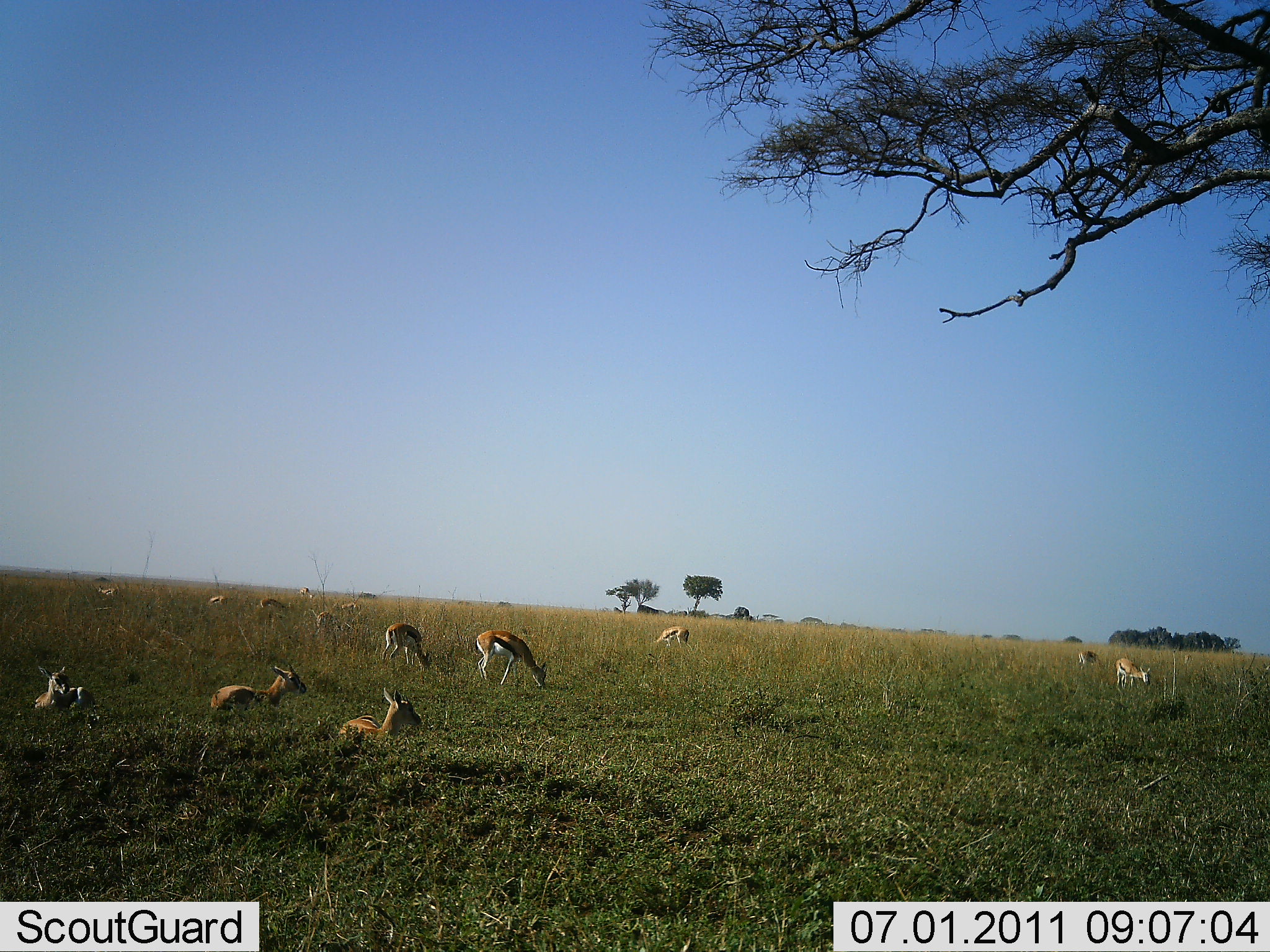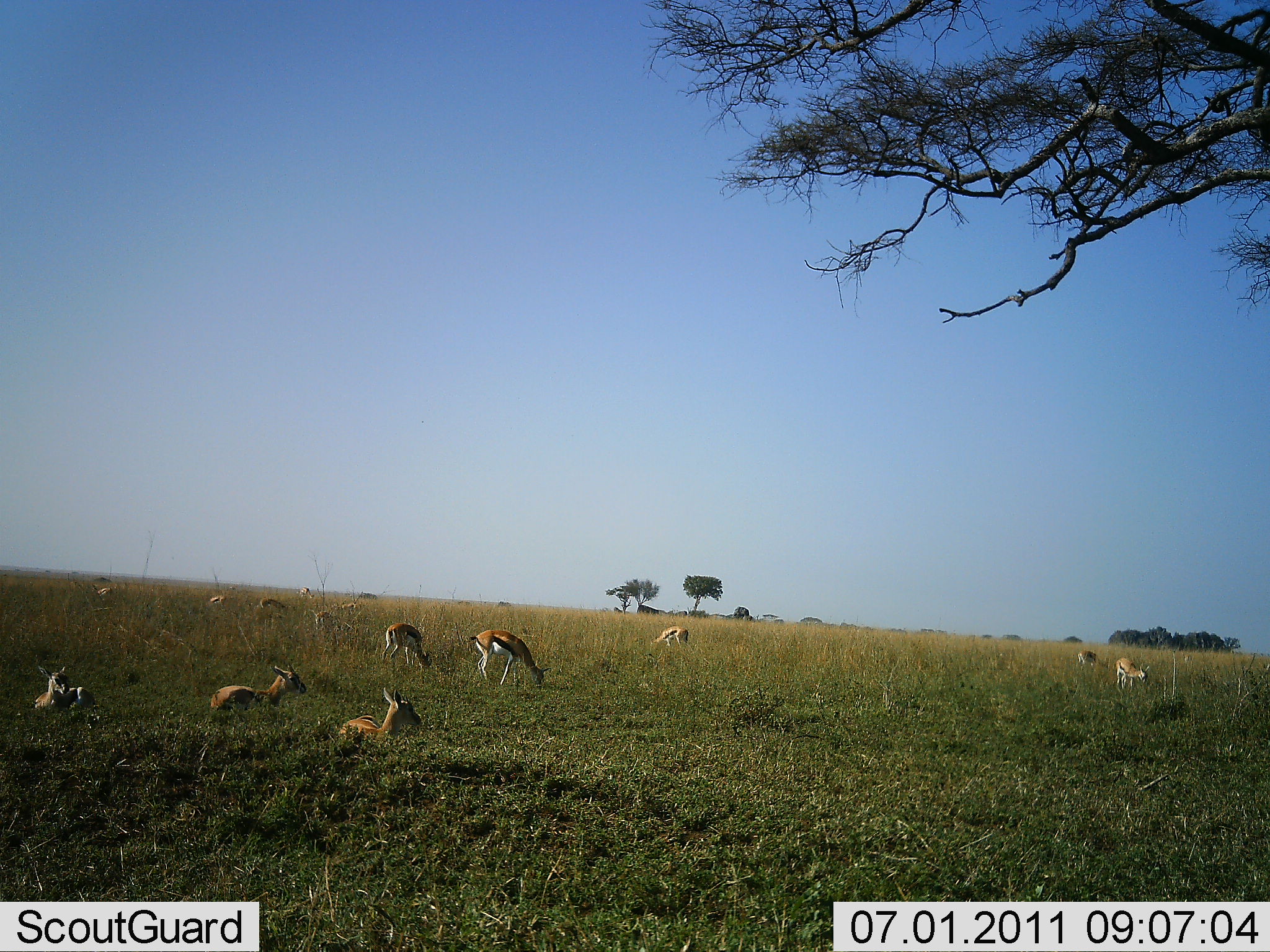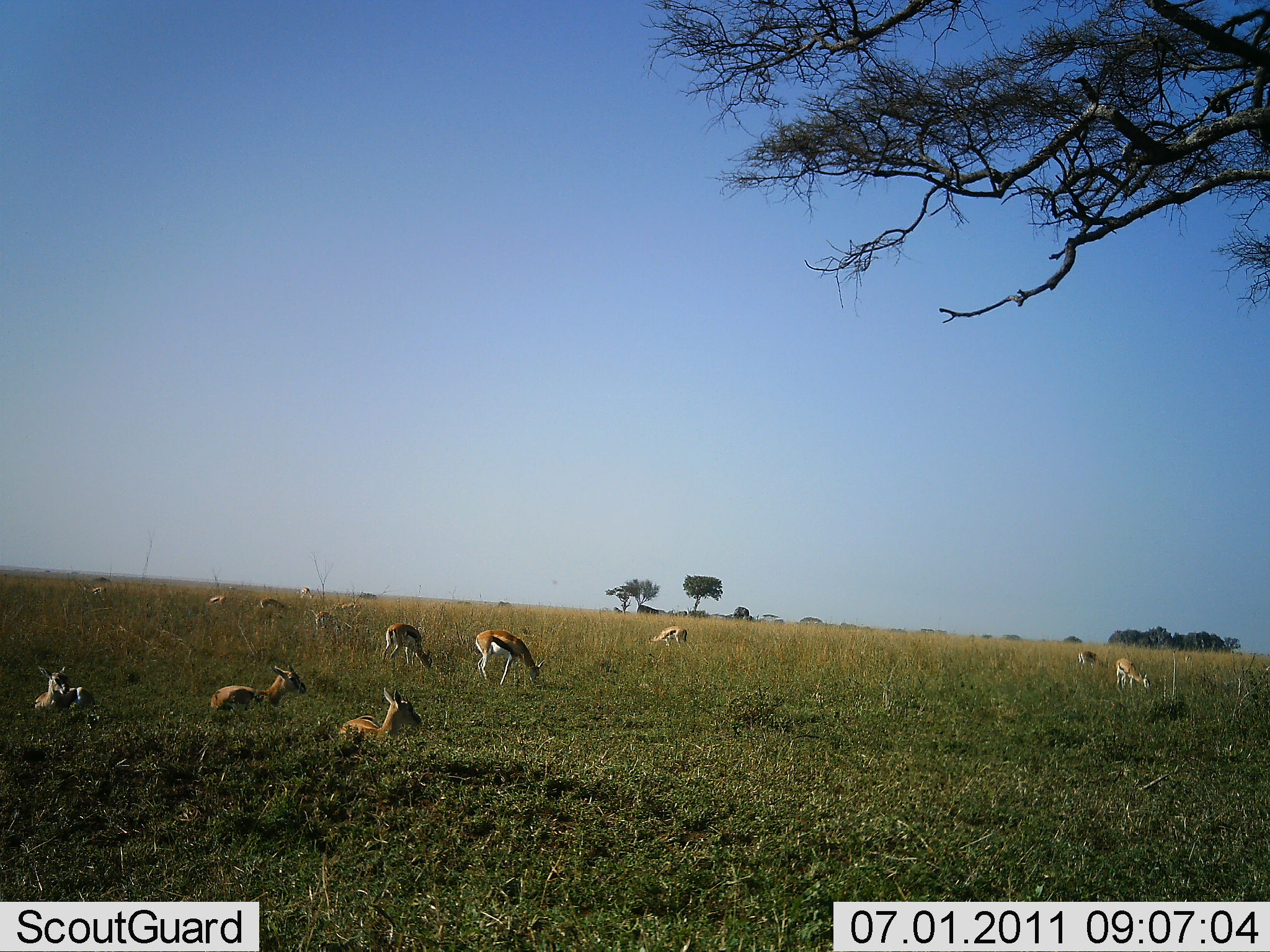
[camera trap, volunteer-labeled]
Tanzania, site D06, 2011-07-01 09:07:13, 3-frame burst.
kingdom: Animalia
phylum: Chordata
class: Mammalia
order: Artiodactyla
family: Bovidae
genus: Eudorcas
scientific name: Eudorcas thomsonii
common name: thomson's gazelle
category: gazellethomsons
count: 11-50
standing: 27%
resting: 64%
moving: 9%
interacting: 9%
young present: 0%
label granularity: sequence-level